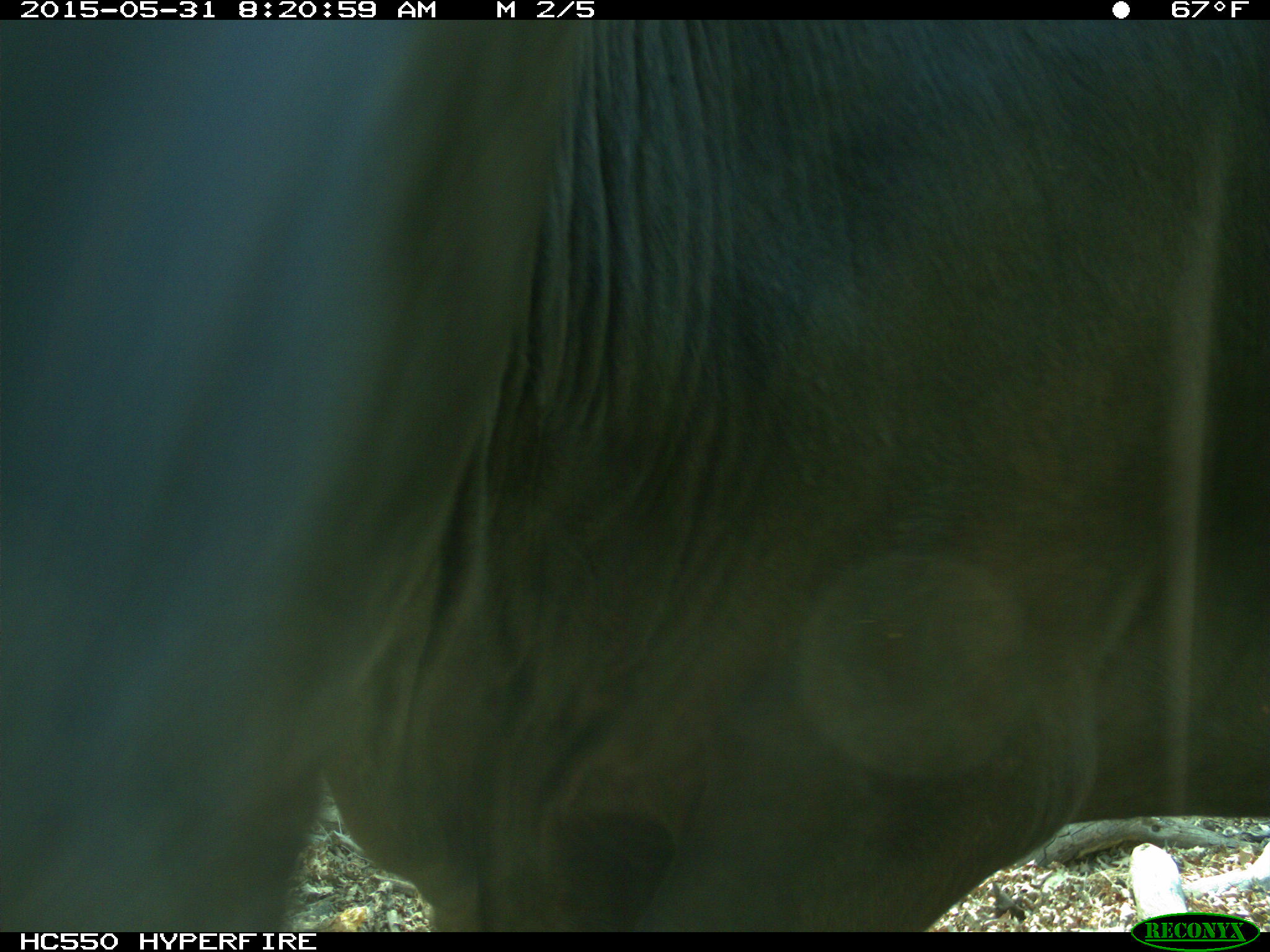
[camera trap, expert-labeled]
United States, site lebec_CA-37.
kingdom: Animalia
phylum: Chordata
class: Mammalia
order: Artiodactyla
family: Bovidae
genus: Bos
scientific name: Bos taurus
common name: domestic cow